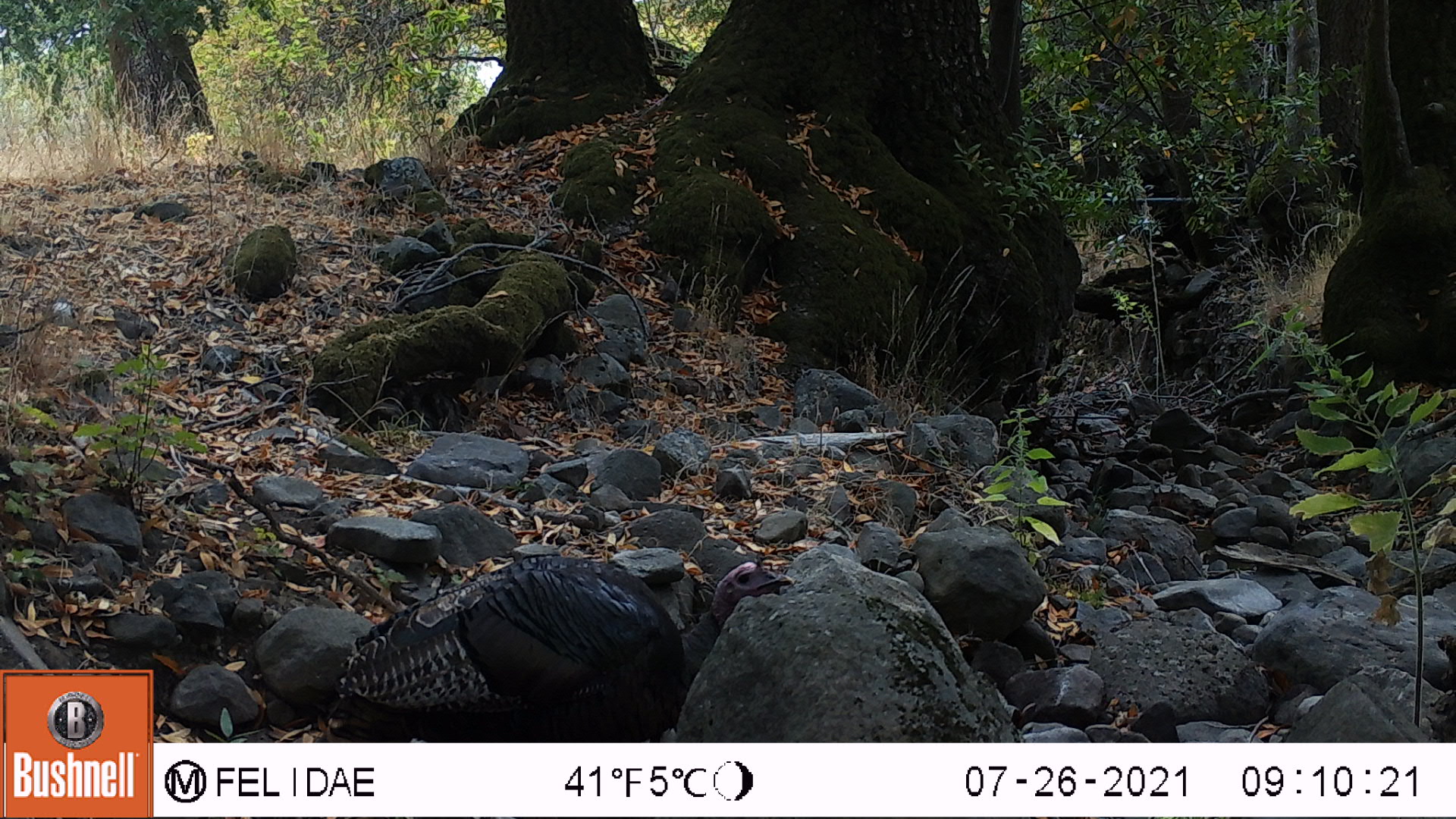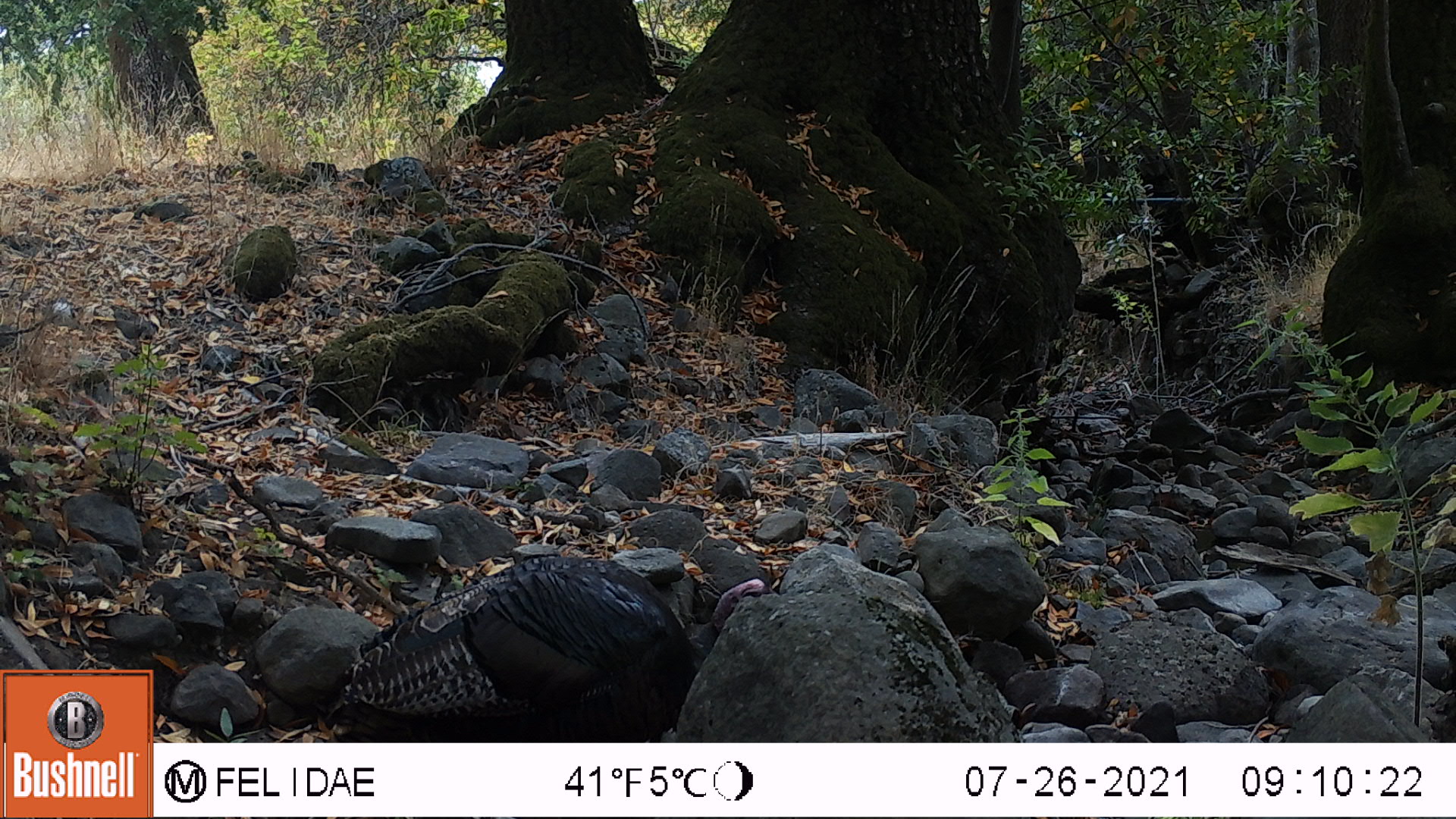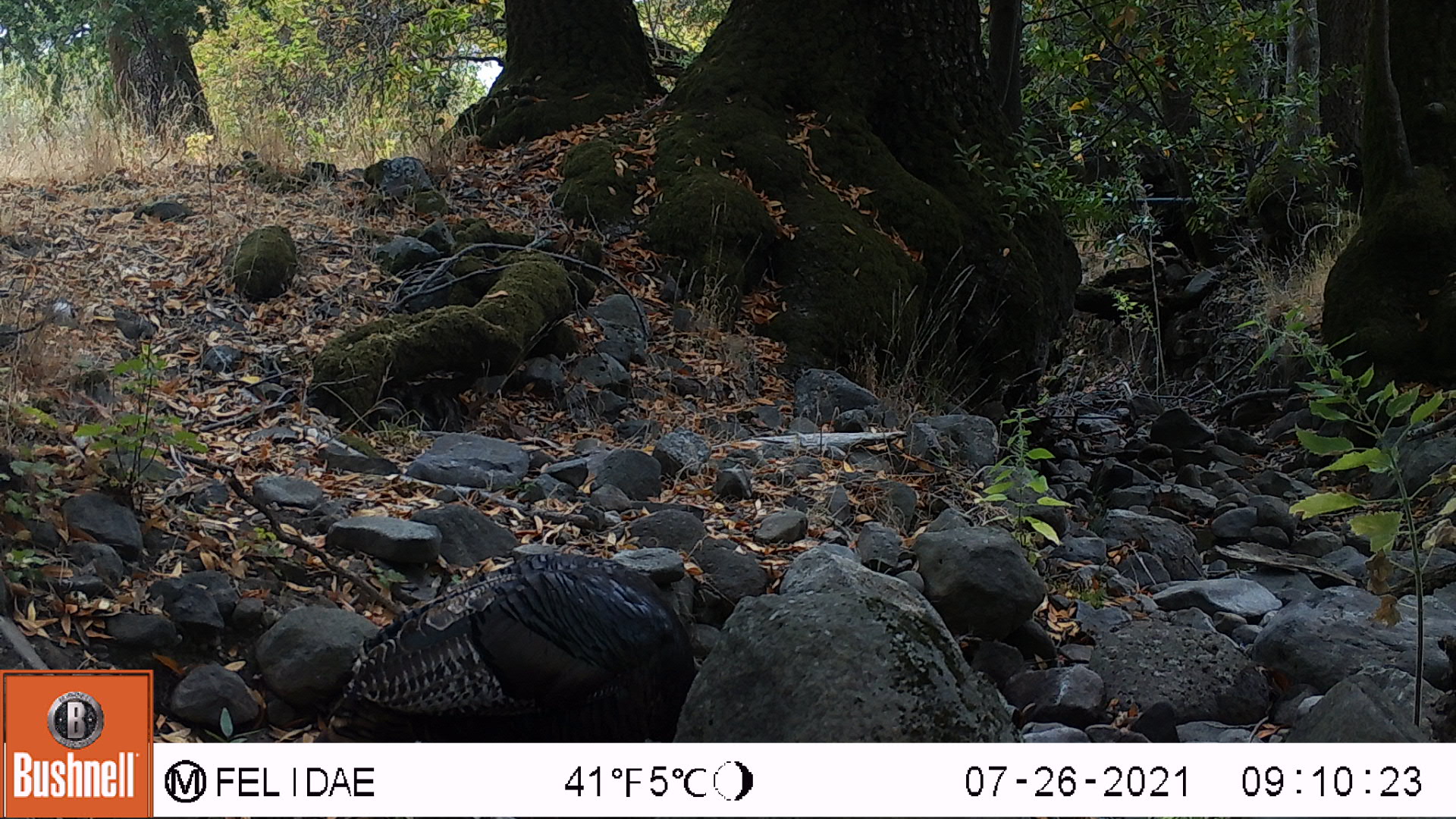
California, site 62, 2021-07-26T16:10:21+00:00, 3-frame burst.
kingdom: Animalia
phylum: Chordata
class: Aves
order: Galliformes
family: Phasianidae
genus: Meleagris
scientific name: Meleagris gallopavo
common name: turkey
Turkey (Meleagris gallopavo).